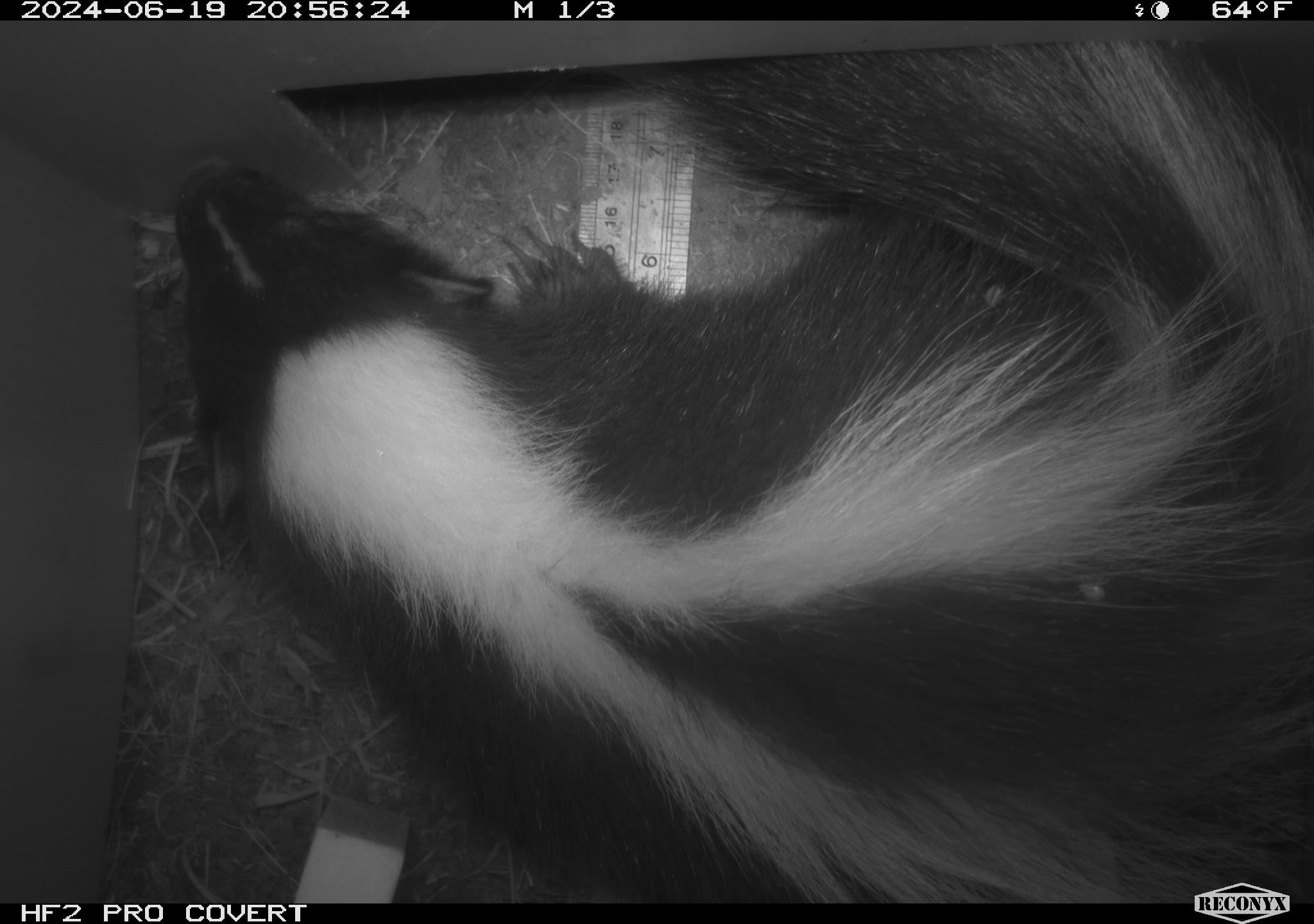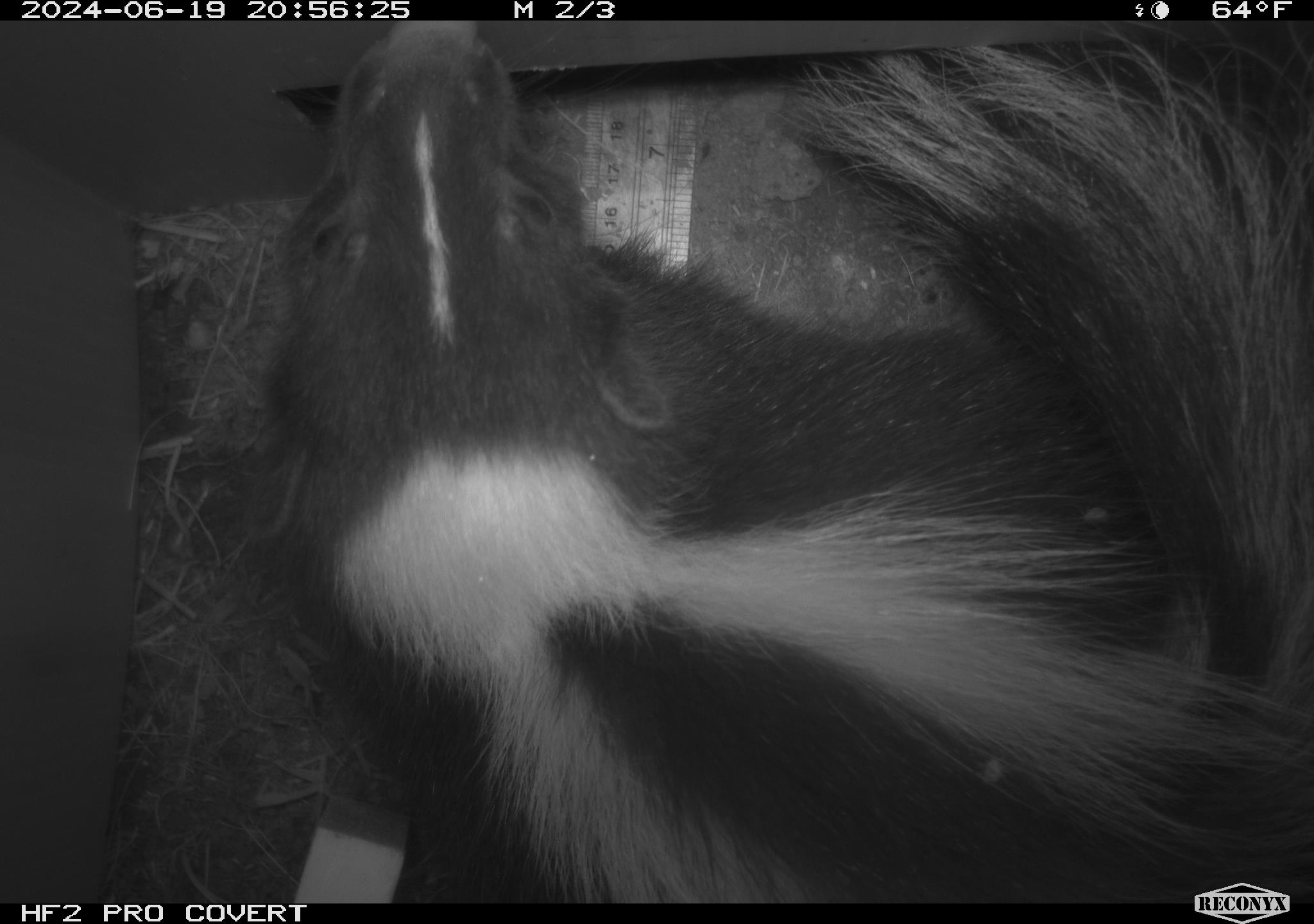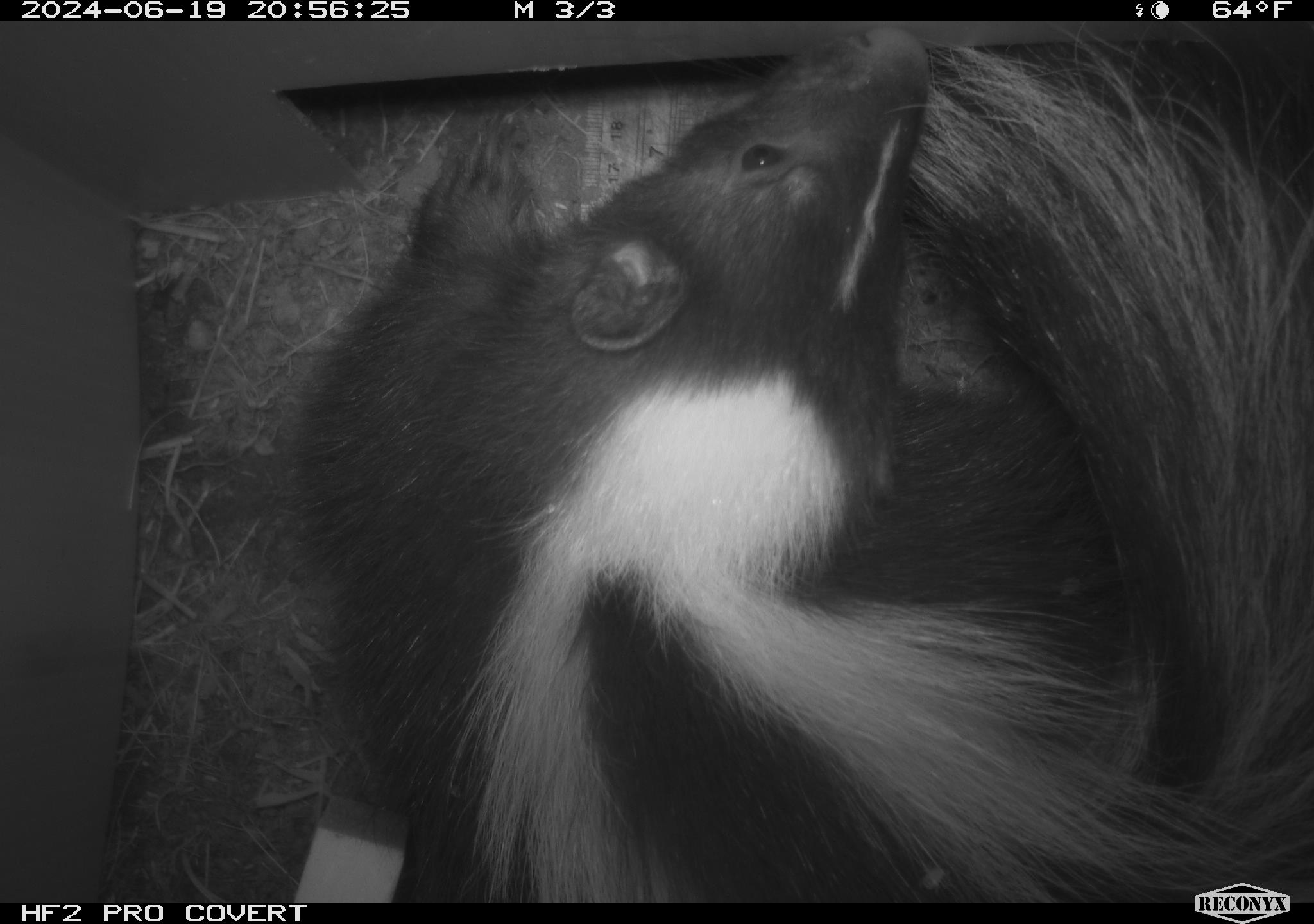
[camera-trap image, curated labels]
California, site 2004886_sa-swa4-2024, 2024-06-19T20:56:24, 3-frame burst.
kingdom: Animalia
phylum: Chordata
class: Mammalia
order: Carnivora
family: Mephitidae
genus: Mephitis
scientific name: Mephitis mephitis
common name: striped skunk